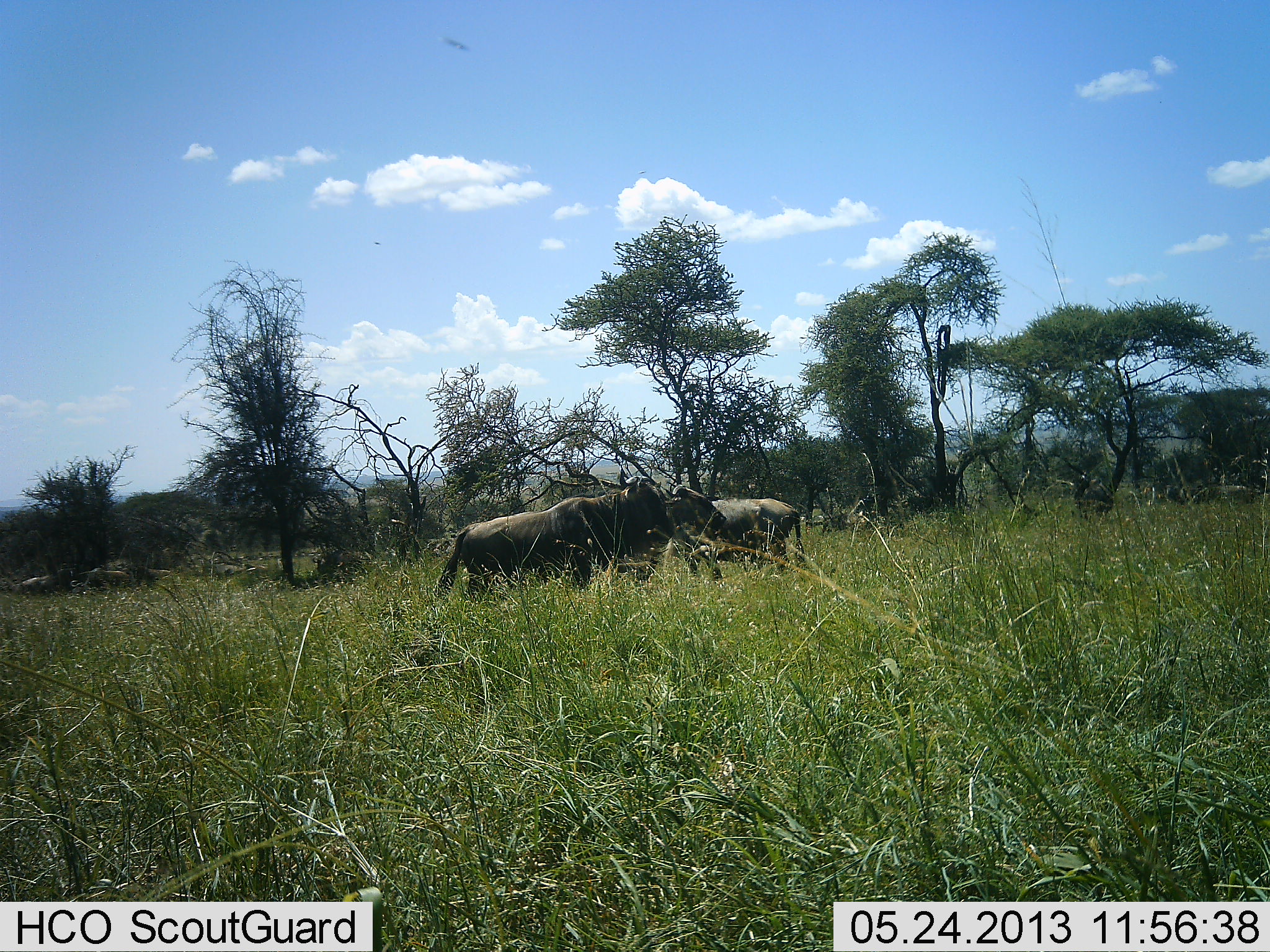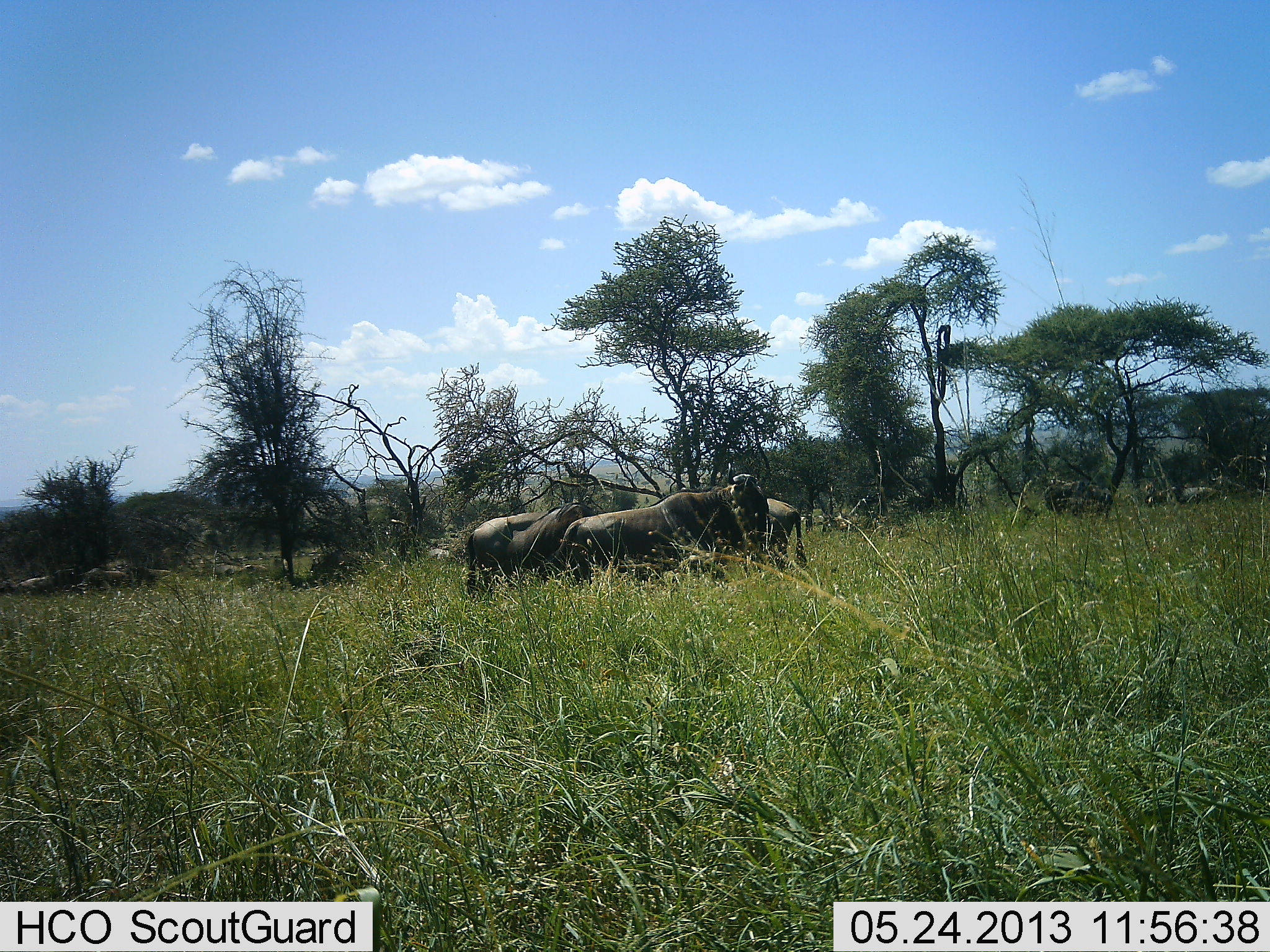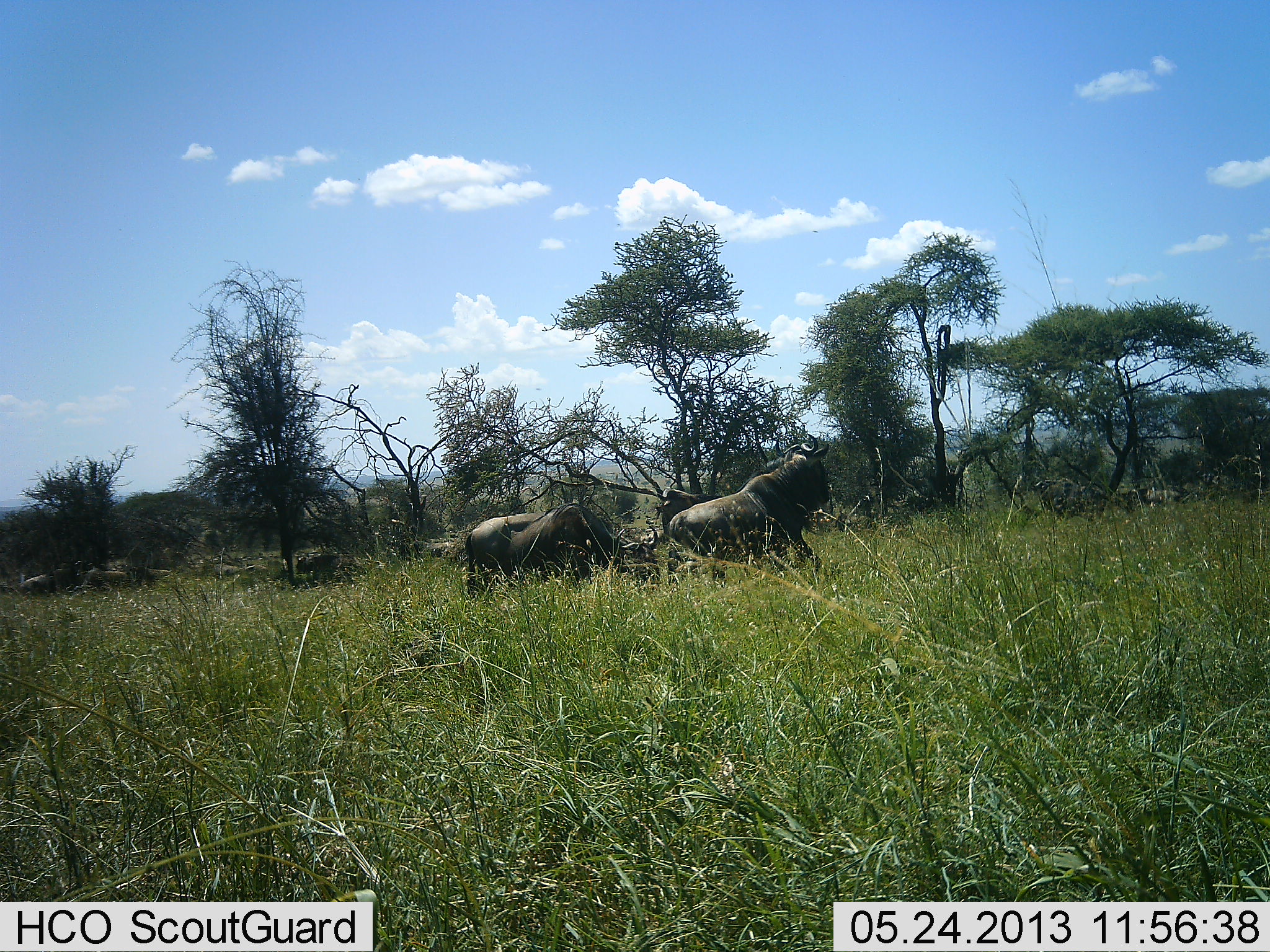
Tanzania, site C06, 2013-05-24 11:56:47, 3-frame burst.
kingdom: Animalia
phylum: Chordata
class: Mammalia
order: Artiodactyla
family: Bovidae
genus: Connochaetes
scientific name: Connochaetes taurinus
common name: blue wildebeest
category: wildebeest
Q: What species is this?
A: Wildebeest (blue wildebeest) (Connochaetes taurinus).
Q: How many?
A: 4.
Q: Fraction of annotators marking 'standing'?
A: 52%.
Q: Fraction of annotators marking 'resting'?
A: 8%.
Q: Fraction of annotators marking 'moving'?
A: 72%.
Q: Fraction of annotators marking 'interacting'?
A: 8%.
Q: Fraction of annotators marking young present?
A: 0%.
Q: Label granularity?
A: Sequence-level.